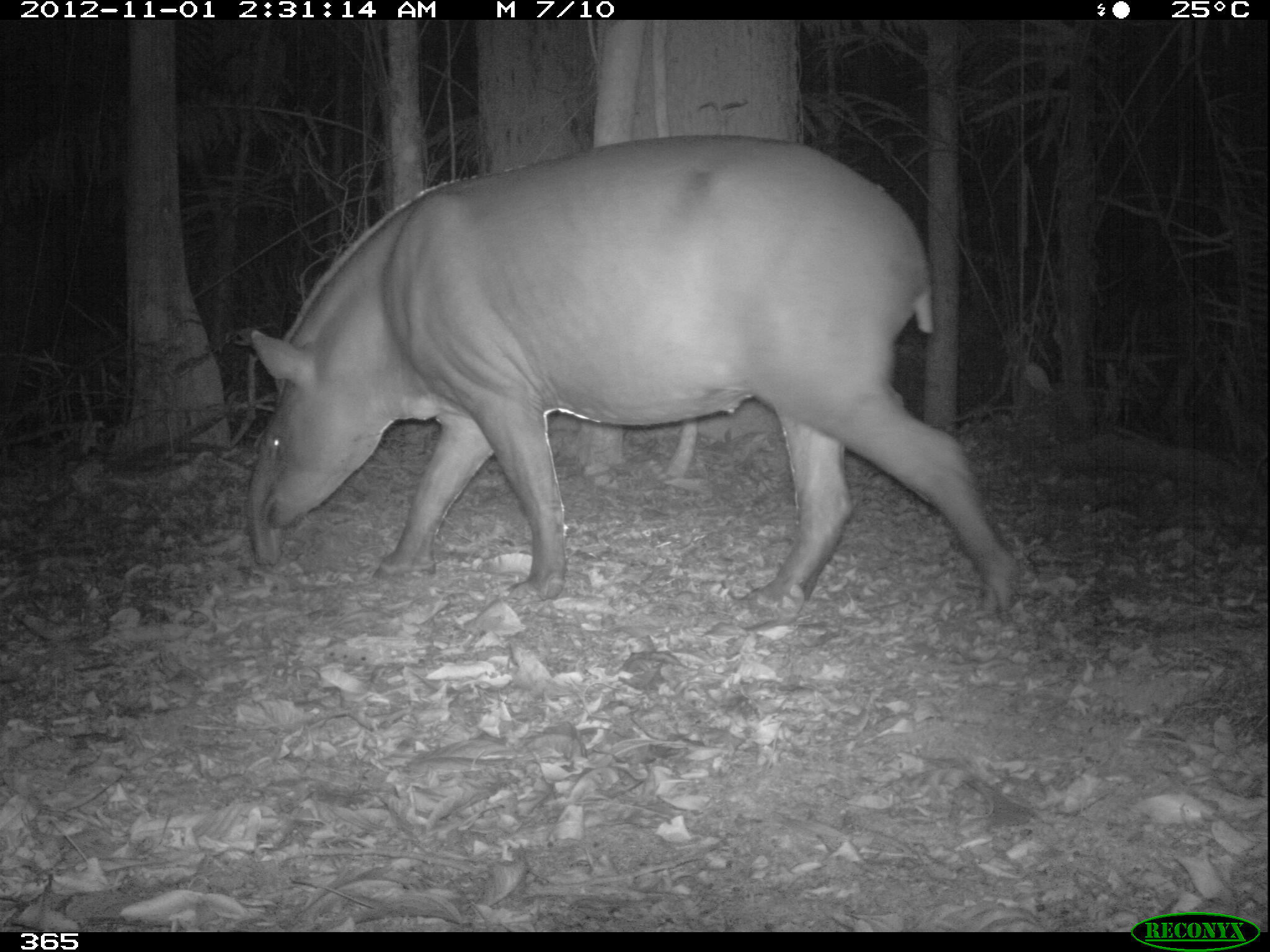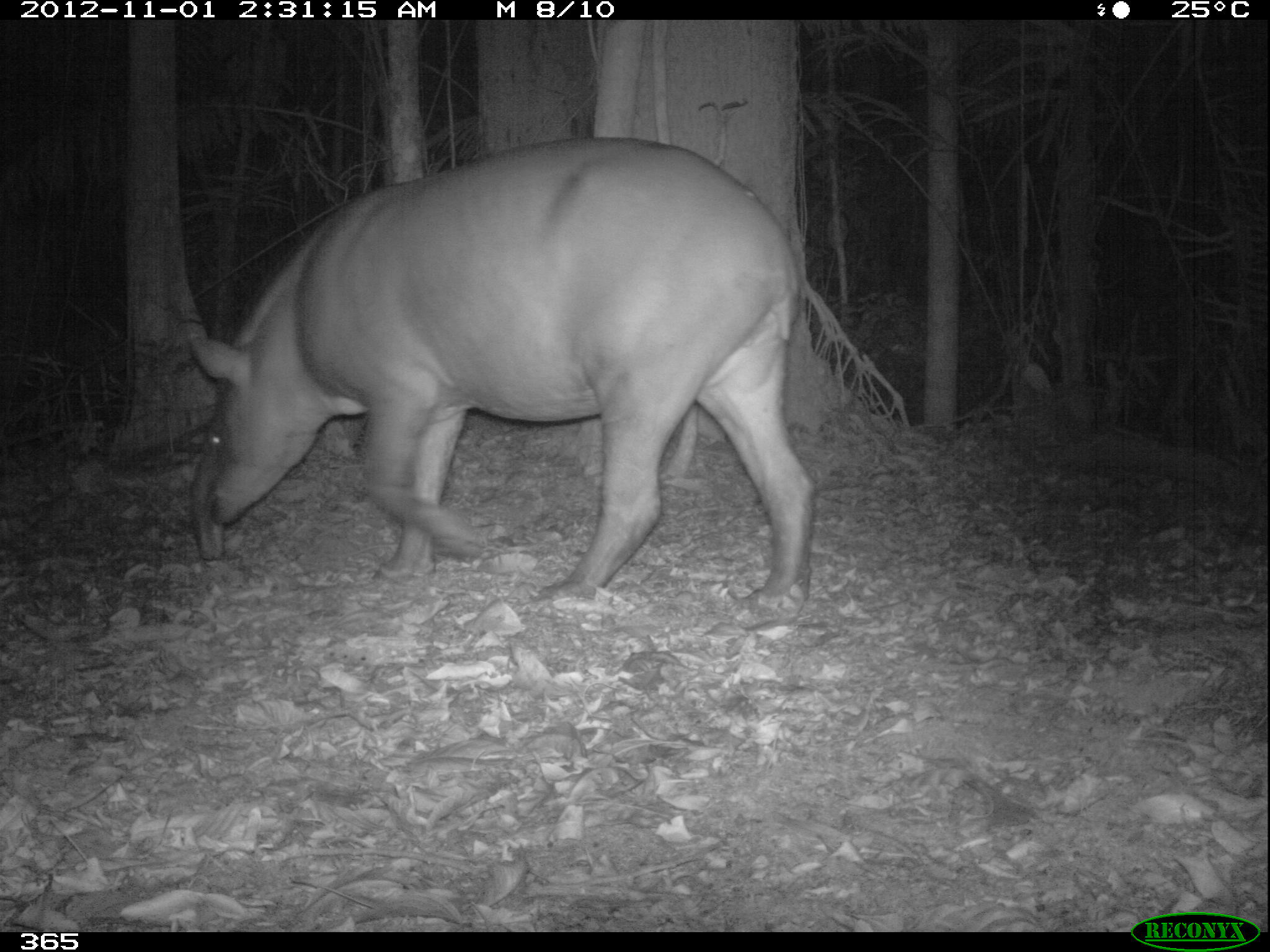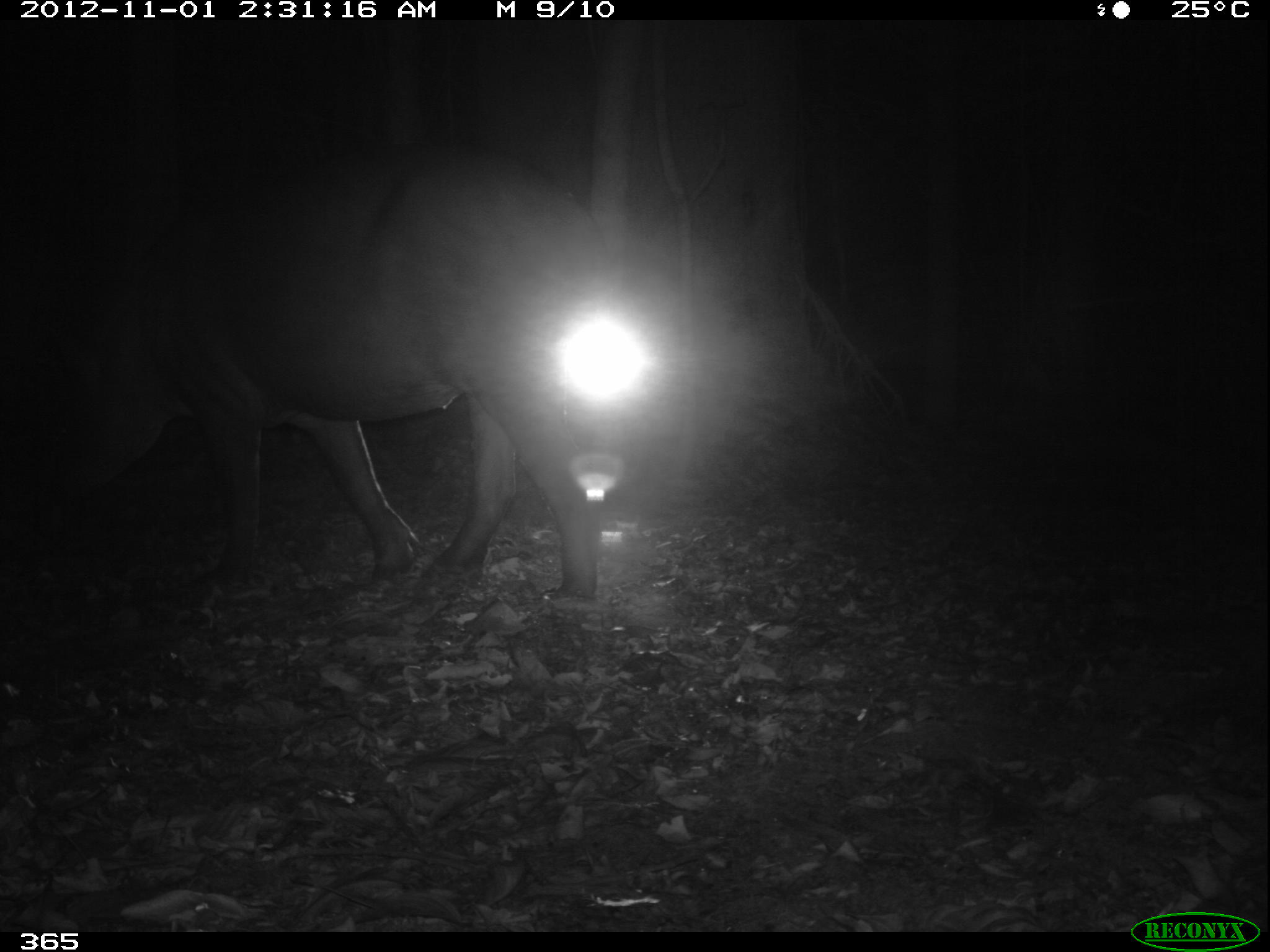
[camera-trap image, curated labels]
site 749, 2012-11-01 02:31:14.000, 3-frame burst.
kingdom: Animalia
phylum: Chordata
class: Mammalia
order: Perissodactyla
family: Tapiridae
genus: Tapirus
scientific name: Tapirus terrestris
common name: south american tapir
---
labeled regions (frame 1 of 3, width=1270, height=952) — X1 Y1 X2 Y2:
tapirus terrestris: 240 132 1018 617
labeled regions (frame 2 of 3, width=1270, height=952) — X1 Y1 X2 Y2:
tapirus terrestris: 185 136 815 620